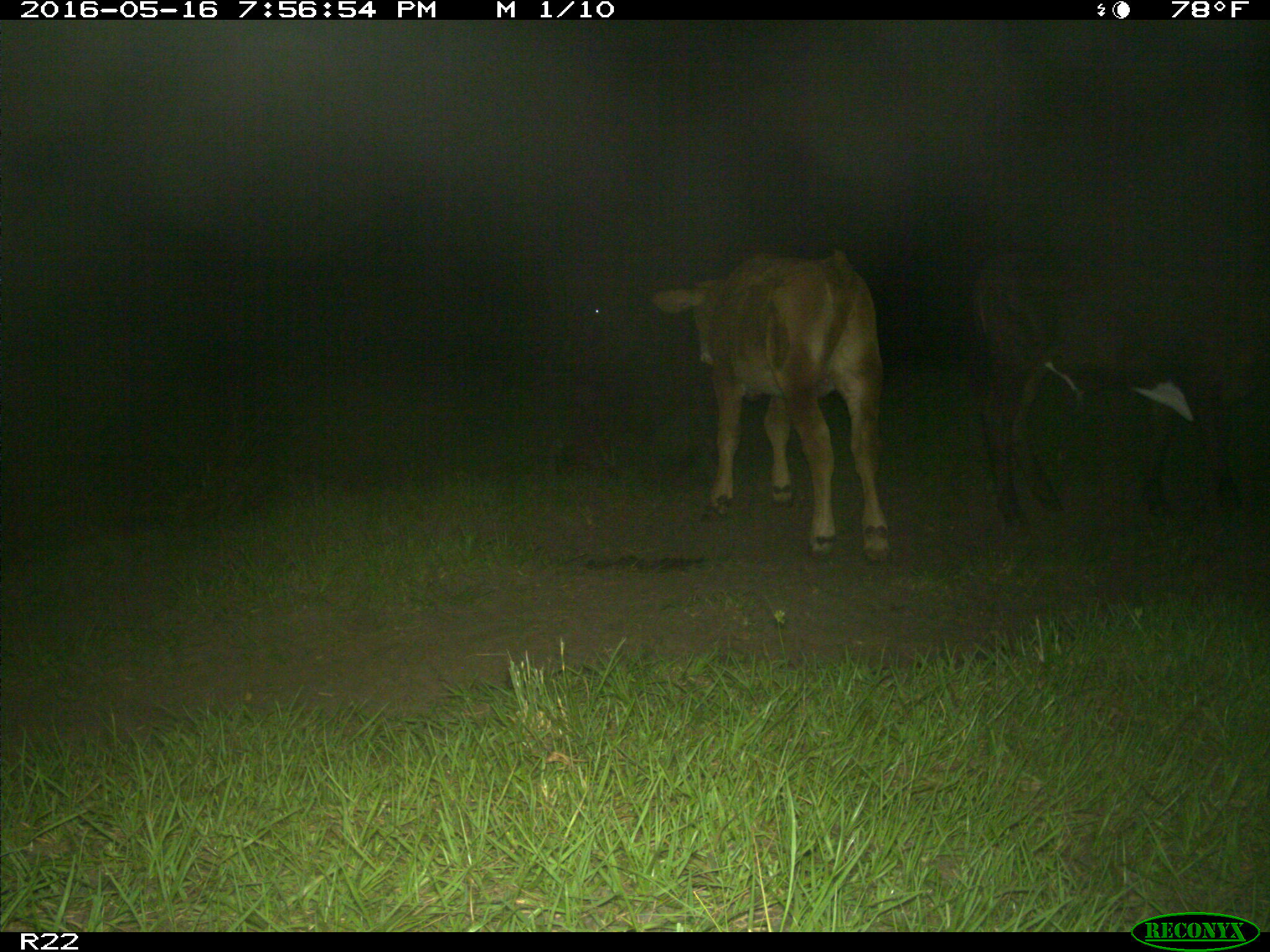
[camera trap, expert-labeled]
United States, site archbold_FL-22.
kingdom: Animalia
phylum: Chordata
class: Mammalia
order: Artiodactyla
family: Bovidae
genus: Bos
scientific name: Bos taurus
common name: domestic cow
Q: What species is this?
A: Bos taurus (domestic cow).